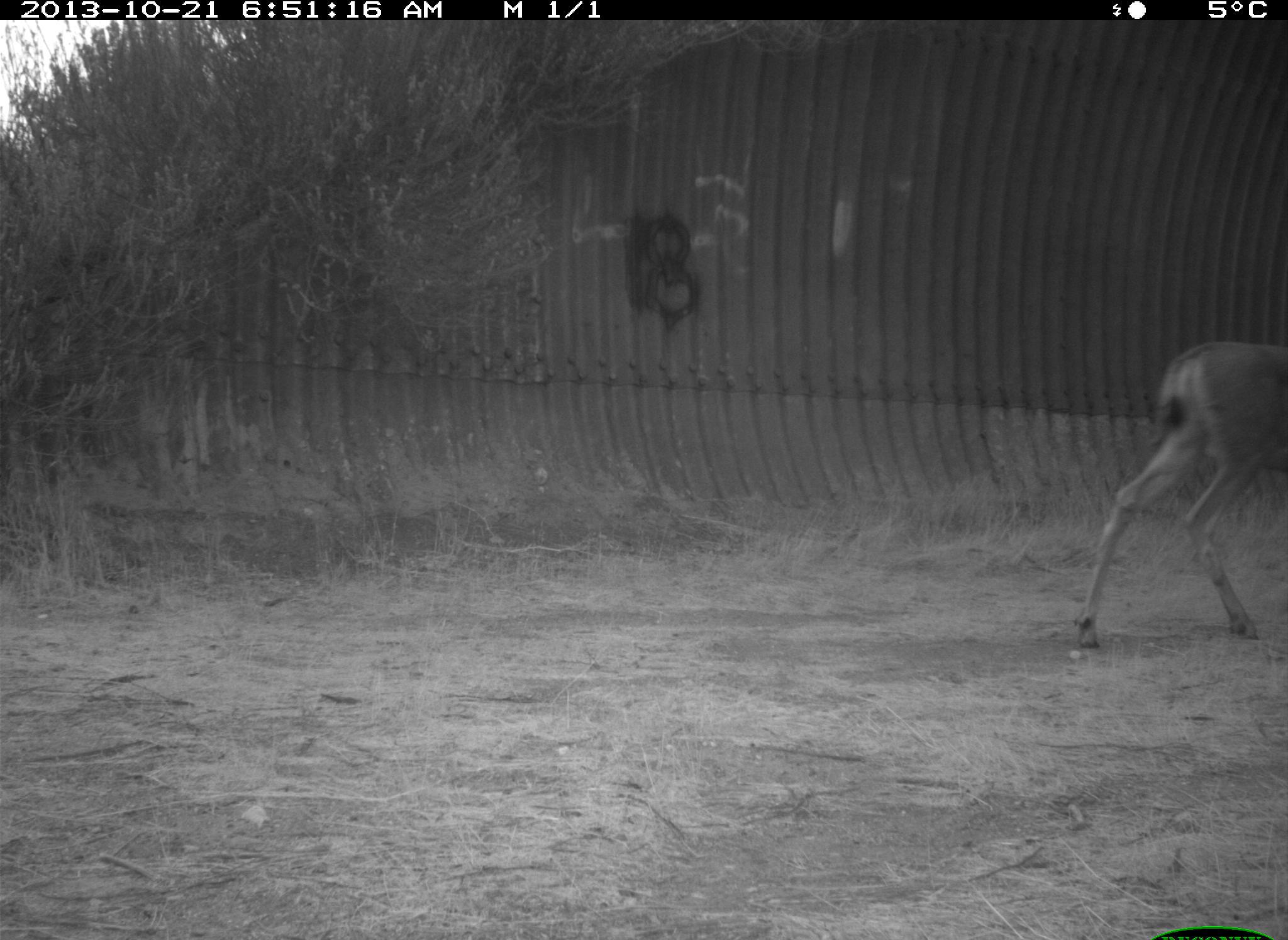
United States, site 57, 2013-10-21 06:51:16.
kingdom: Animalia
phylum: Chordata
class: Mammalia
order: Artiodactyla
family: Cervidae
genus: Odocoileus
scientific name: Odocoileus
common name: deer